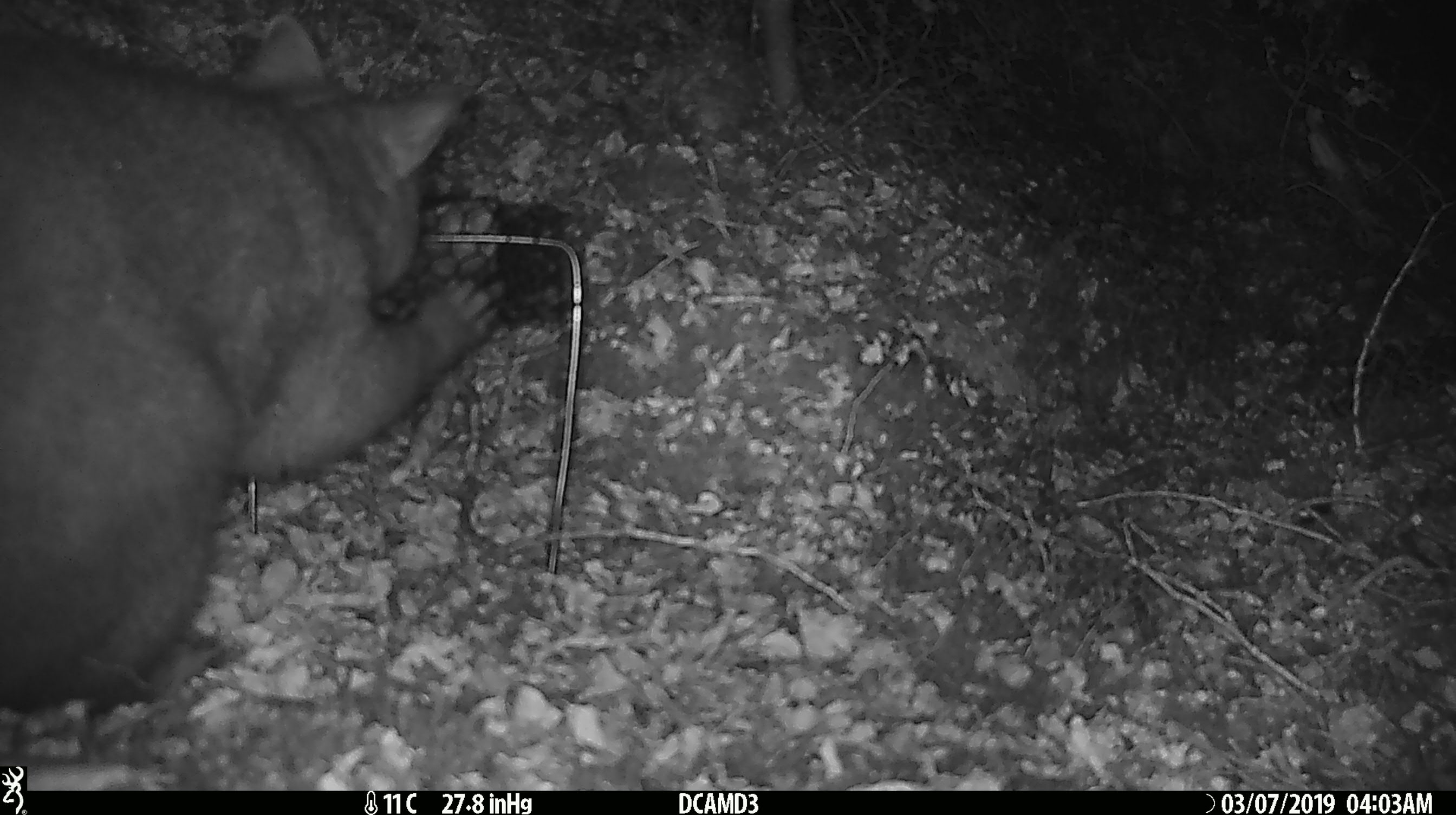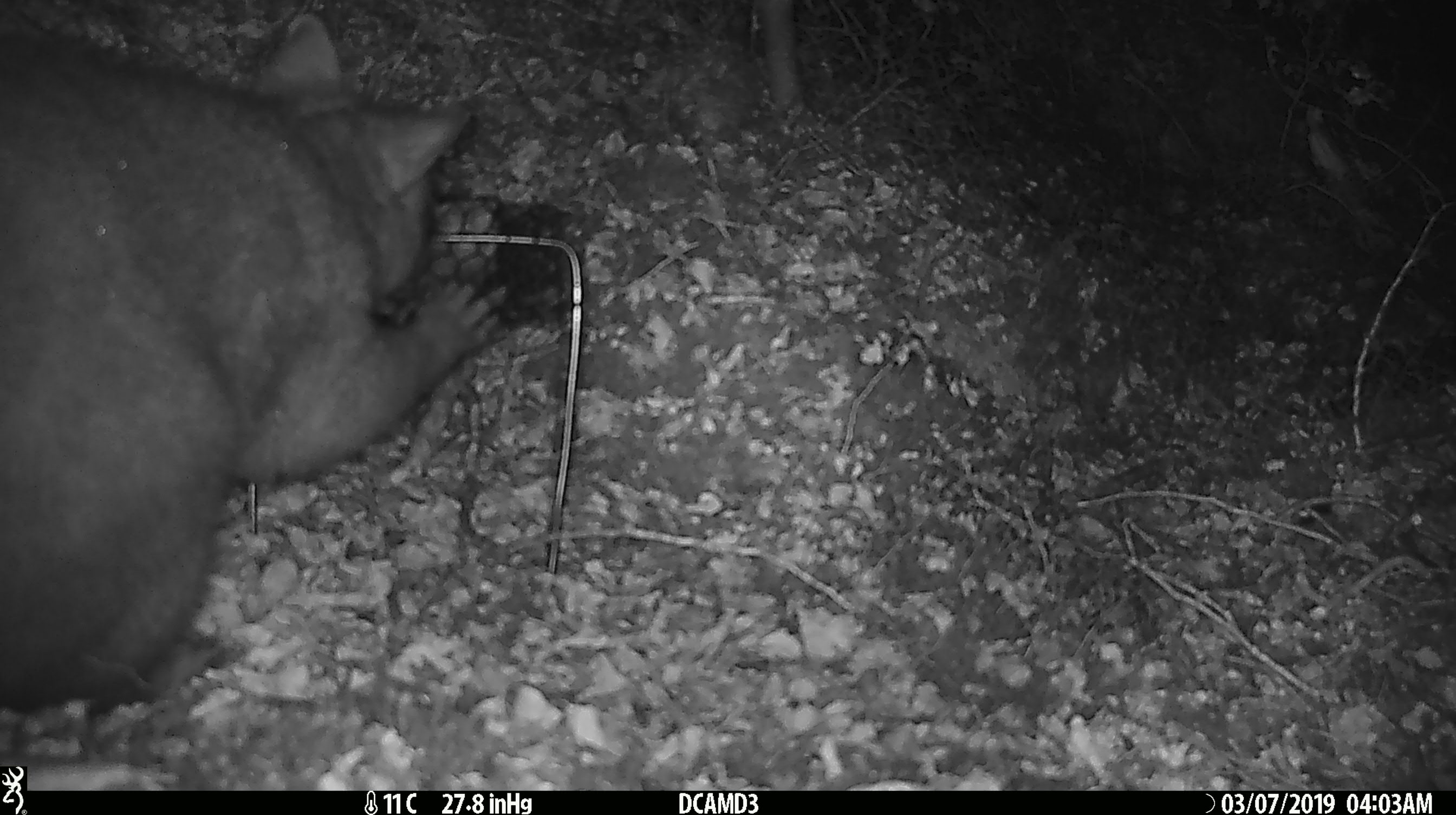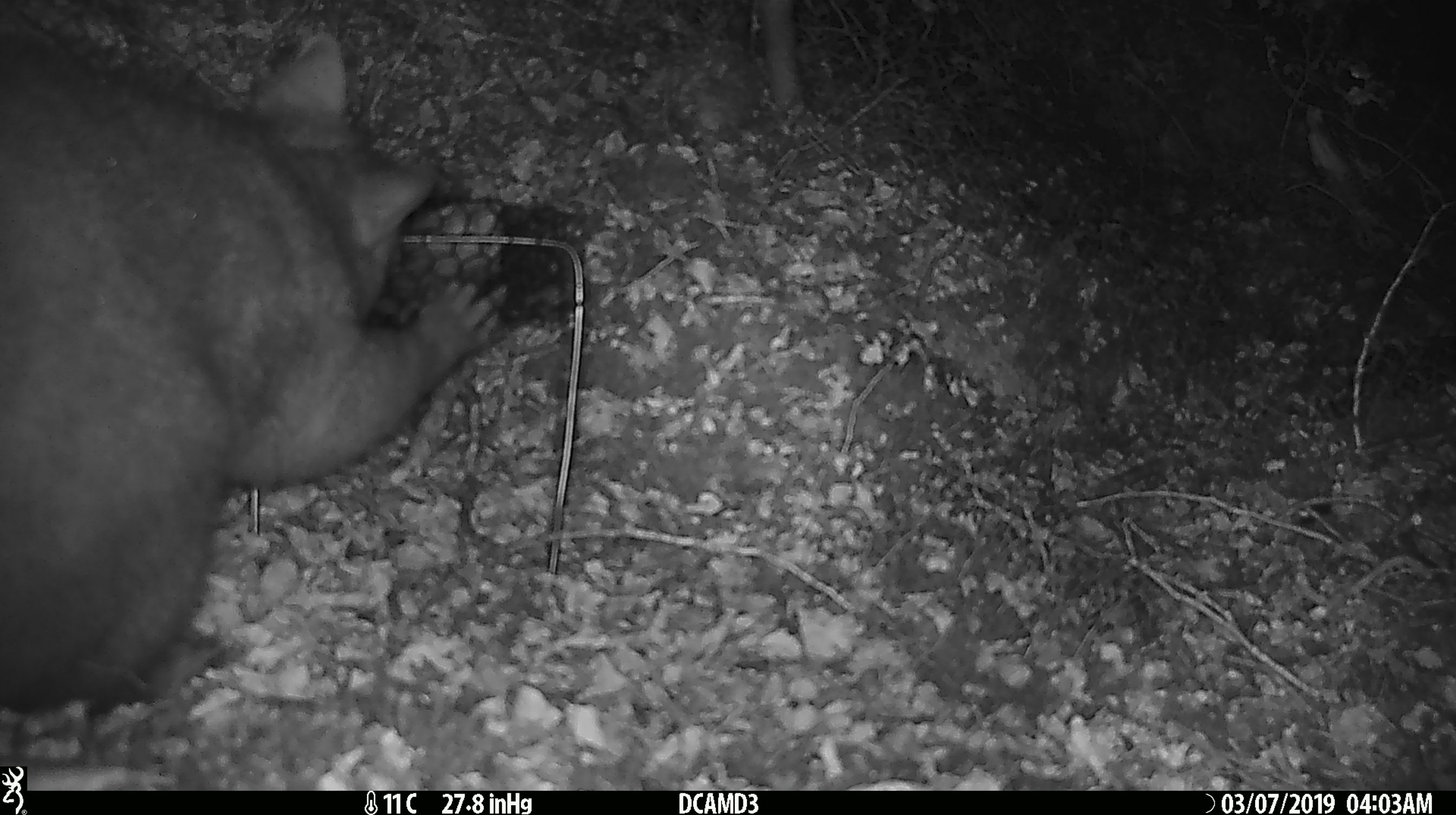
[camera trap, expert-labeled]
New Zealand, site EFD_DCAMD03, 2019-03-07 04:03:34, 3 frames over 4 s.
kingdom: Animalia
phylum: Chordata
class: Mammalia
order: Diprotodontia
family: Phalangeridae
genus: Trichosurus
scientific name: Trichosurus vulpecula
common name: common brushtail possum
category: possum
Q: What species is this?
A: Possum (common brushtail possum) (Trichosurus vulpecula).